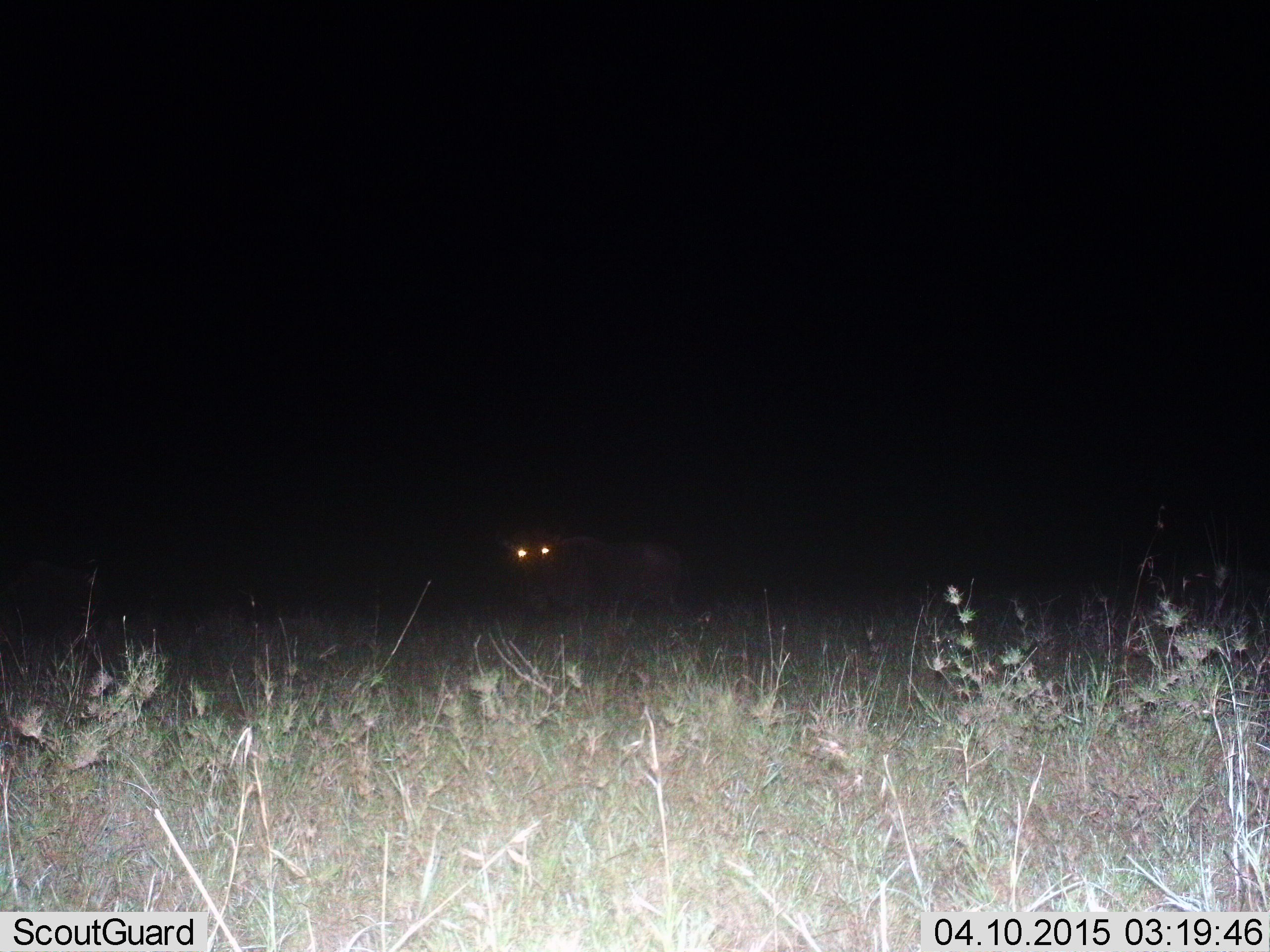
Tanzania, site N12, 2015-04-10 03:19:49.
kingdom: Animalia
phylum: Chordata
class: Mammalia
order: Artiodactyla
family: Bovidae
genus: Connochaetes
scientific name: Connochaetes taurinus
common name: blue wildebeest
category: wildebeest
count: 1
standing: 75%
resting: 25%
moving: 0%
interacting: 0%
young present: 0%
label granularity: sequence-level